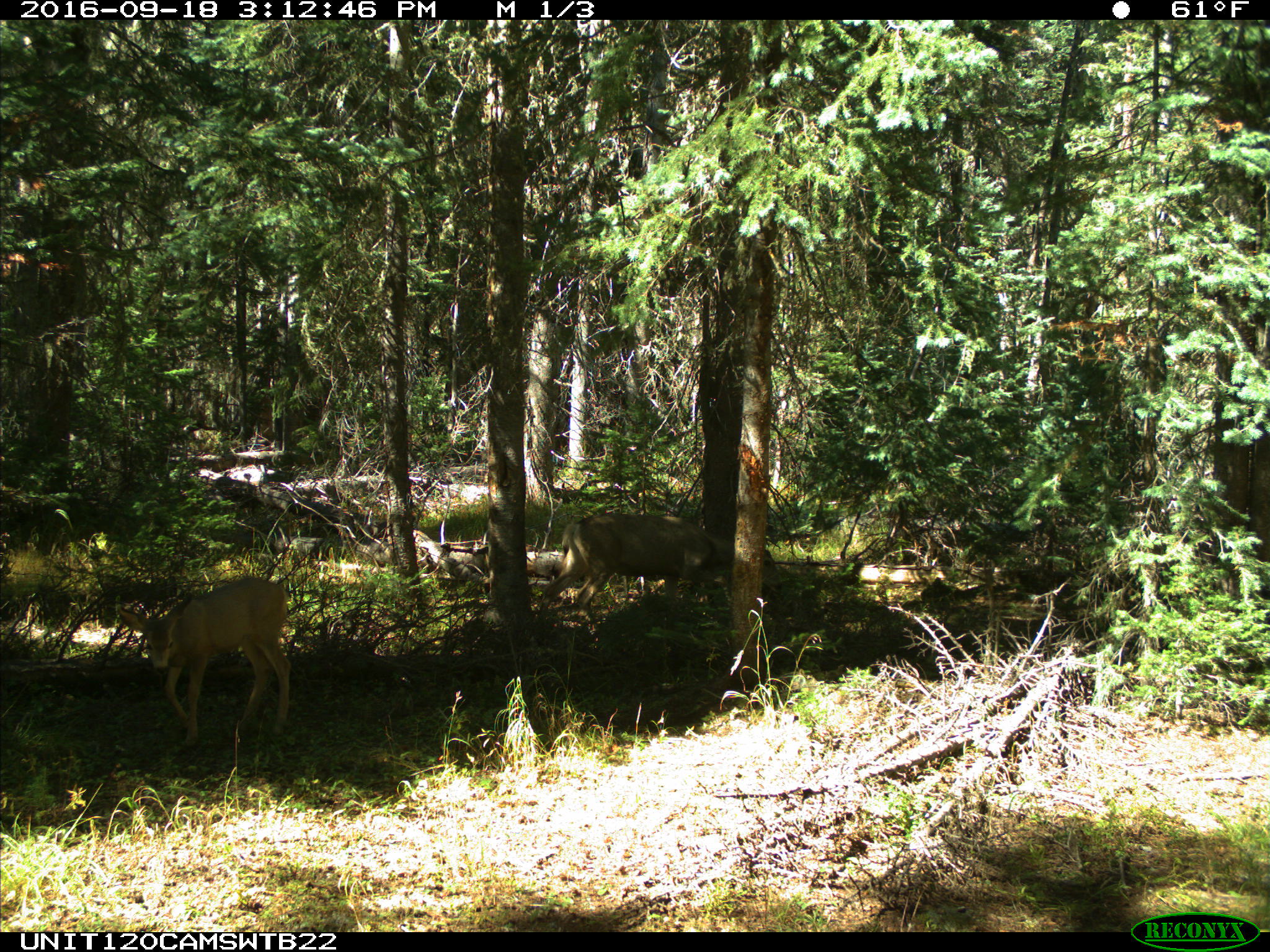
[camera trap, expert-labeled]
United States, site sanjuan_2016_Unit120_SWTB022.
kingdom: Animalia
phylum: Chordata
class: Mammalia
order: Artiodactyla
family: Cervidae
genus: Odocoileus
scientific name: Odocoileus hemionus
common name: mule deer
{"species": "Odocoileus hemionus (mule deer)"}